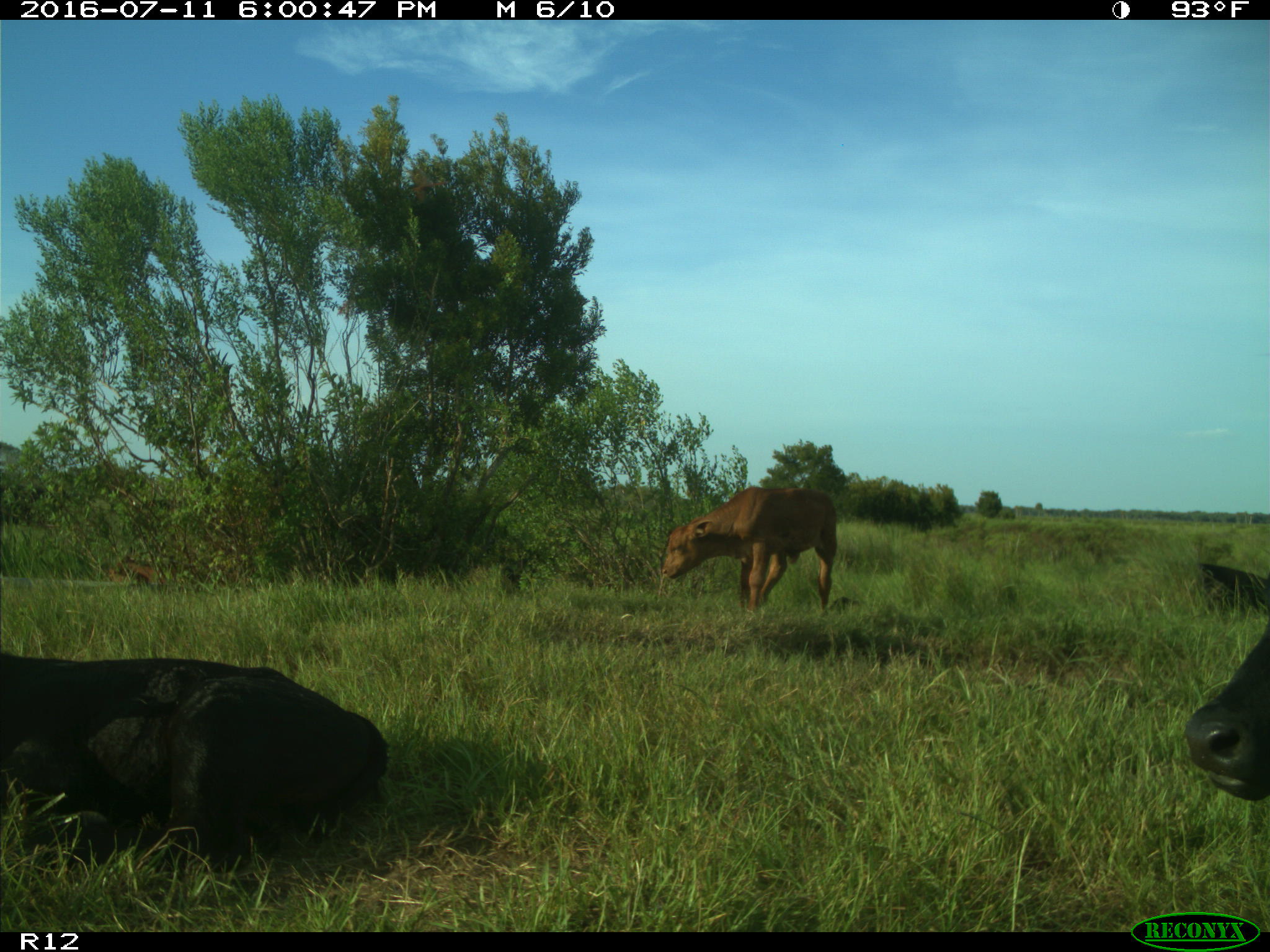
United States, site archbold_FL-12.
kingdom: Animalia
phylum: Chordata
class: Mammalia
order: Artiodactyla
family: Bovidae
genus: Bos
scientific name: Bos taurus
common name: domestic cow